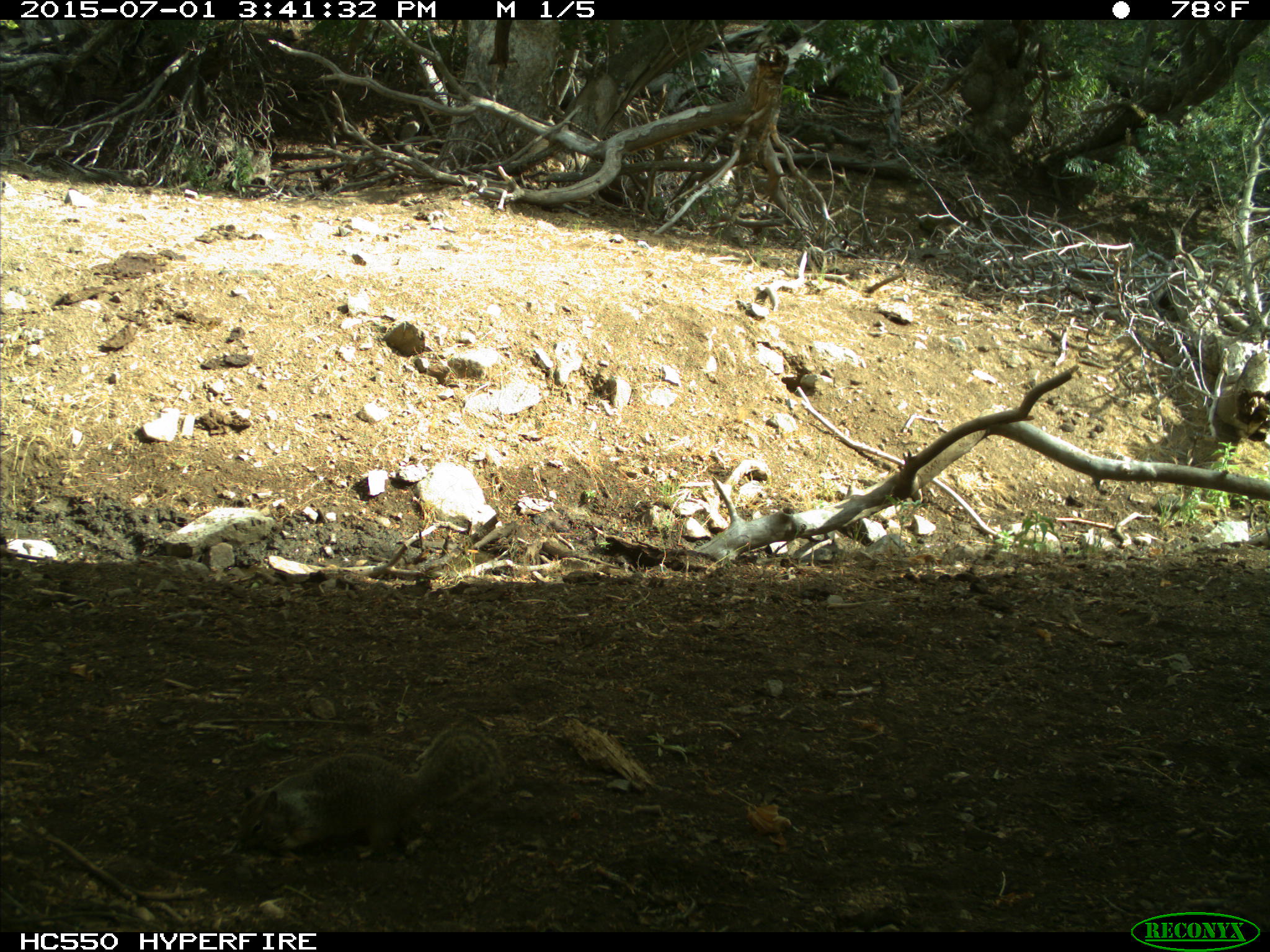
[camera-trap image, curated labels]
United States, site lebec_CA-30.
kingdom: Animalia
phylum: Chordata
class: Mammalia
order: Rodentia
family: Sciuridae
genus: Otospermophilus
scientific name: Otospermophilus beecheyi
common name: california ground squirrel